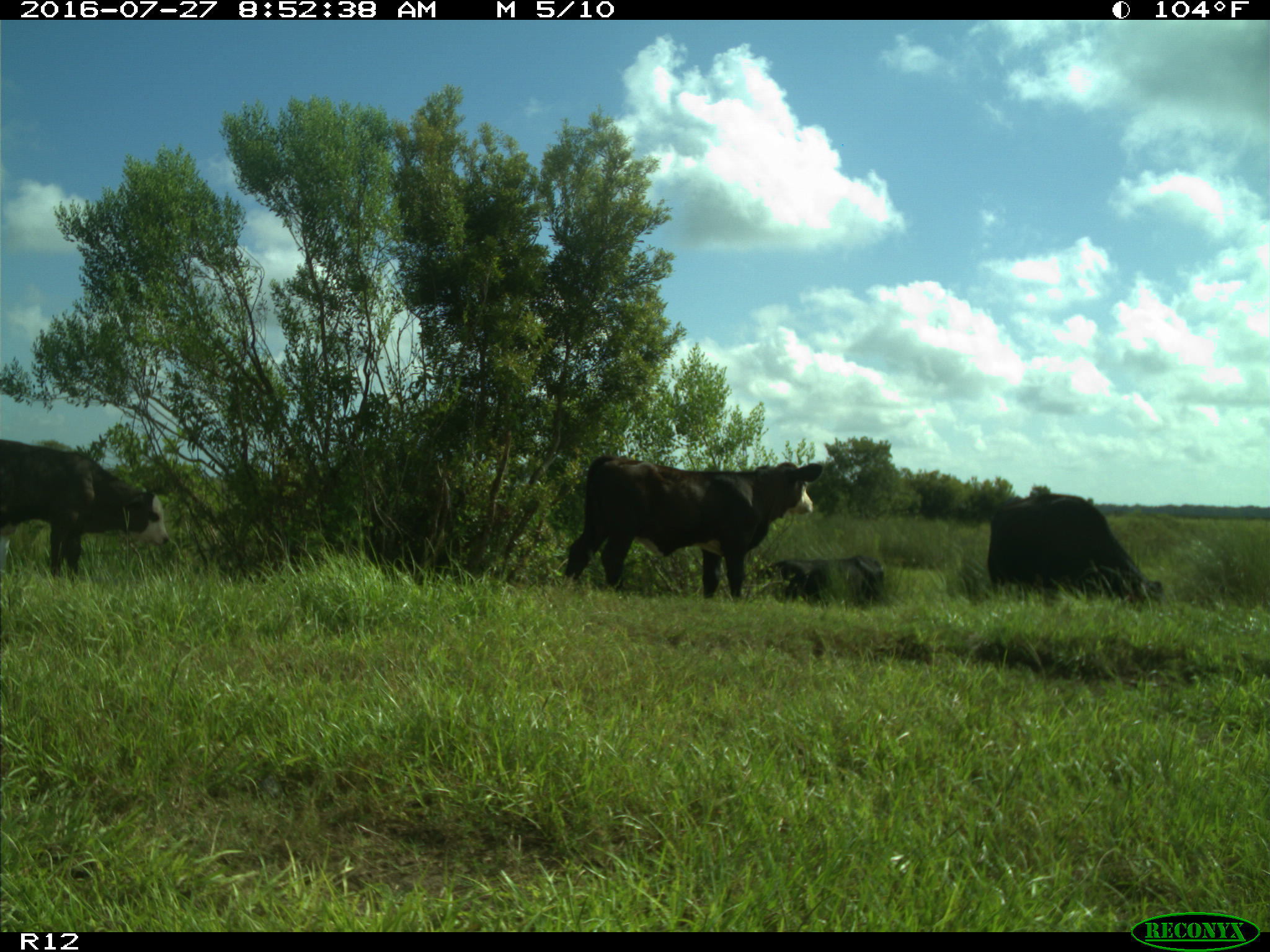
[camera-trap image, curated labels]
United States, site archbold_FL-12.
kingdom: Animalia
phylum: Chordata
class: Mammalia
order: Artiodactyla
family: Bovidae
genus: Bos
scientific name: Bos taurus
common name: domestic cow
Bos taurus (domestic cow).